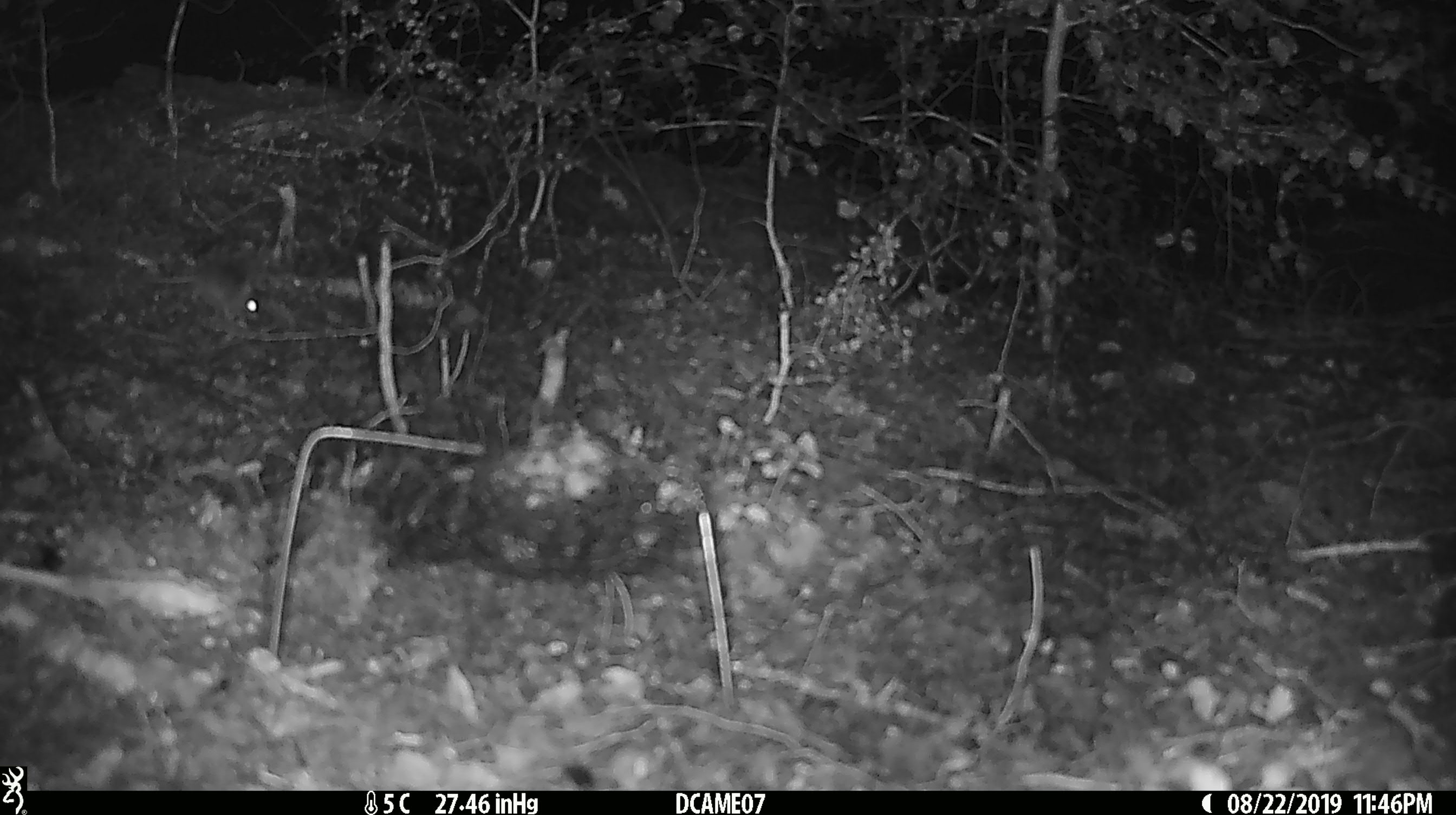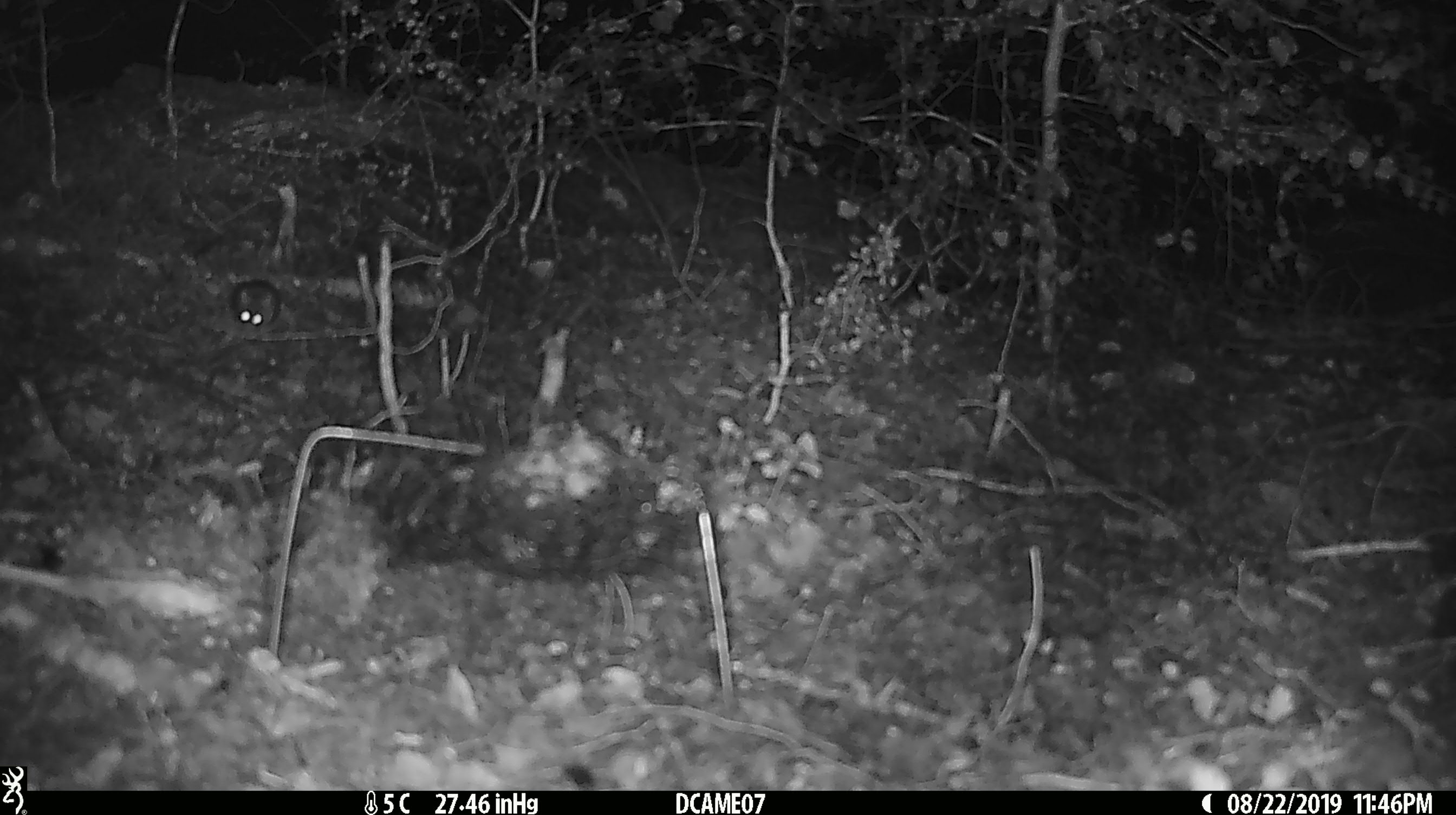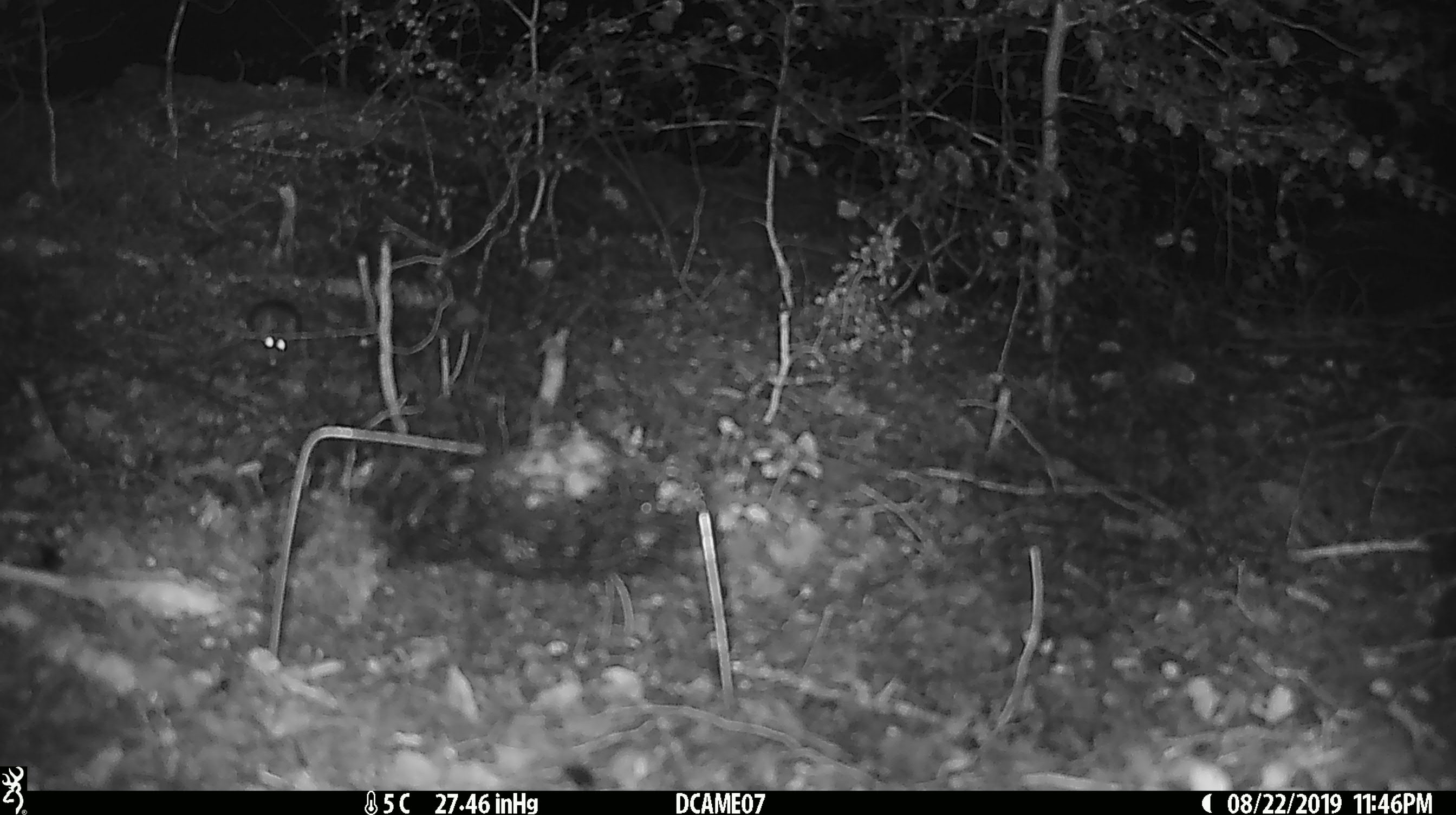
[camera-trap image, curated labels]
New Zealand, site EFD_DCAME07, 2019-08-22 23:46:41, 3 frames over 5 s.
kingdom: Animalia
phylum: Chordata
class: Mammalia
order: Rodentia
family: Muridae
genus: Mus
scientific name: Mus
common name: mouse